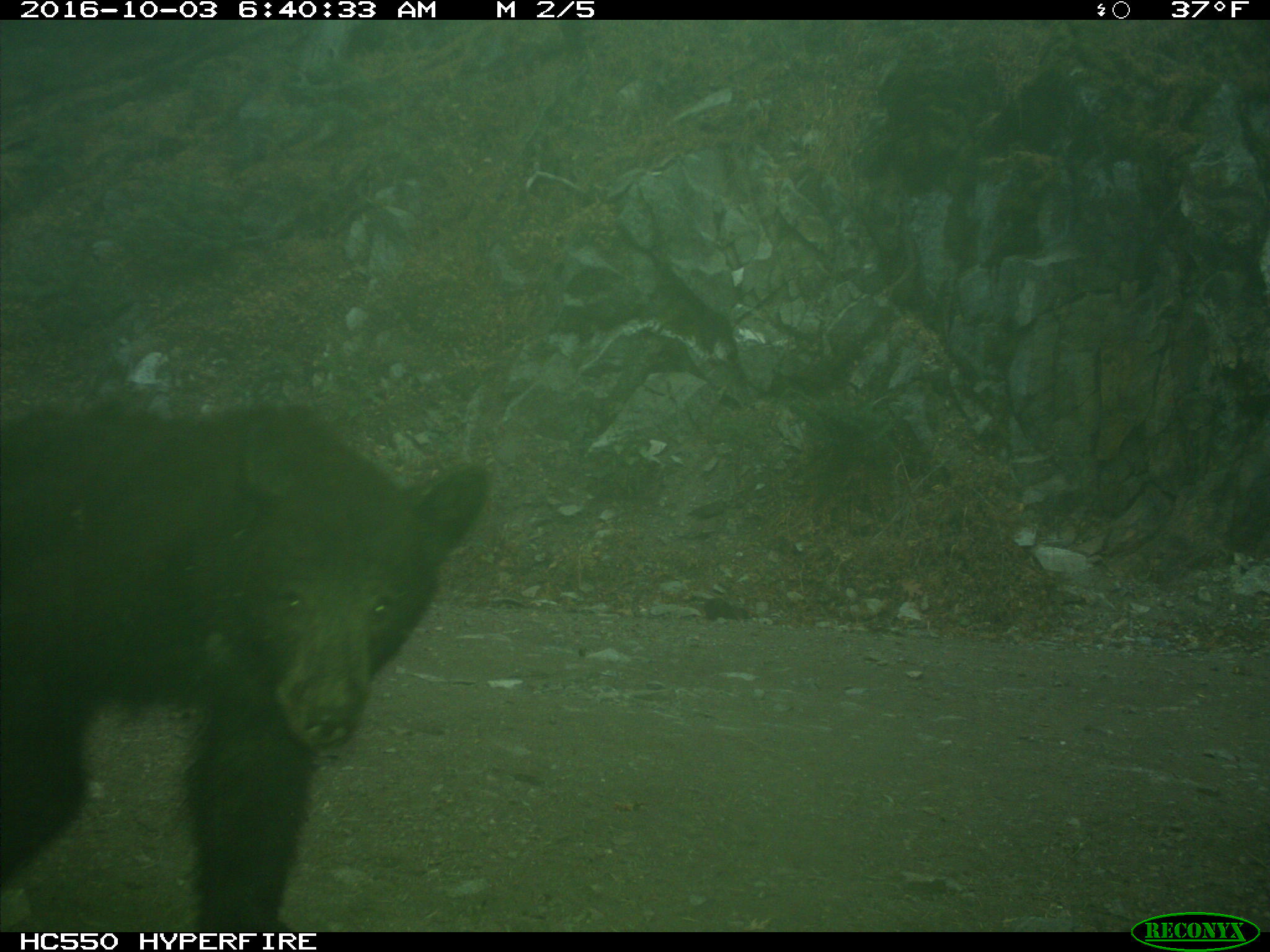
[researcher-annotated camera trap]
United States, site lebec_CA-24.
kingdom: Animalia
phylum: Chordata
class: Mammalia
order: Carnivora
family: Ursidae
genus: Ursus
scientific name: Ursus americanus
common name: american black bear